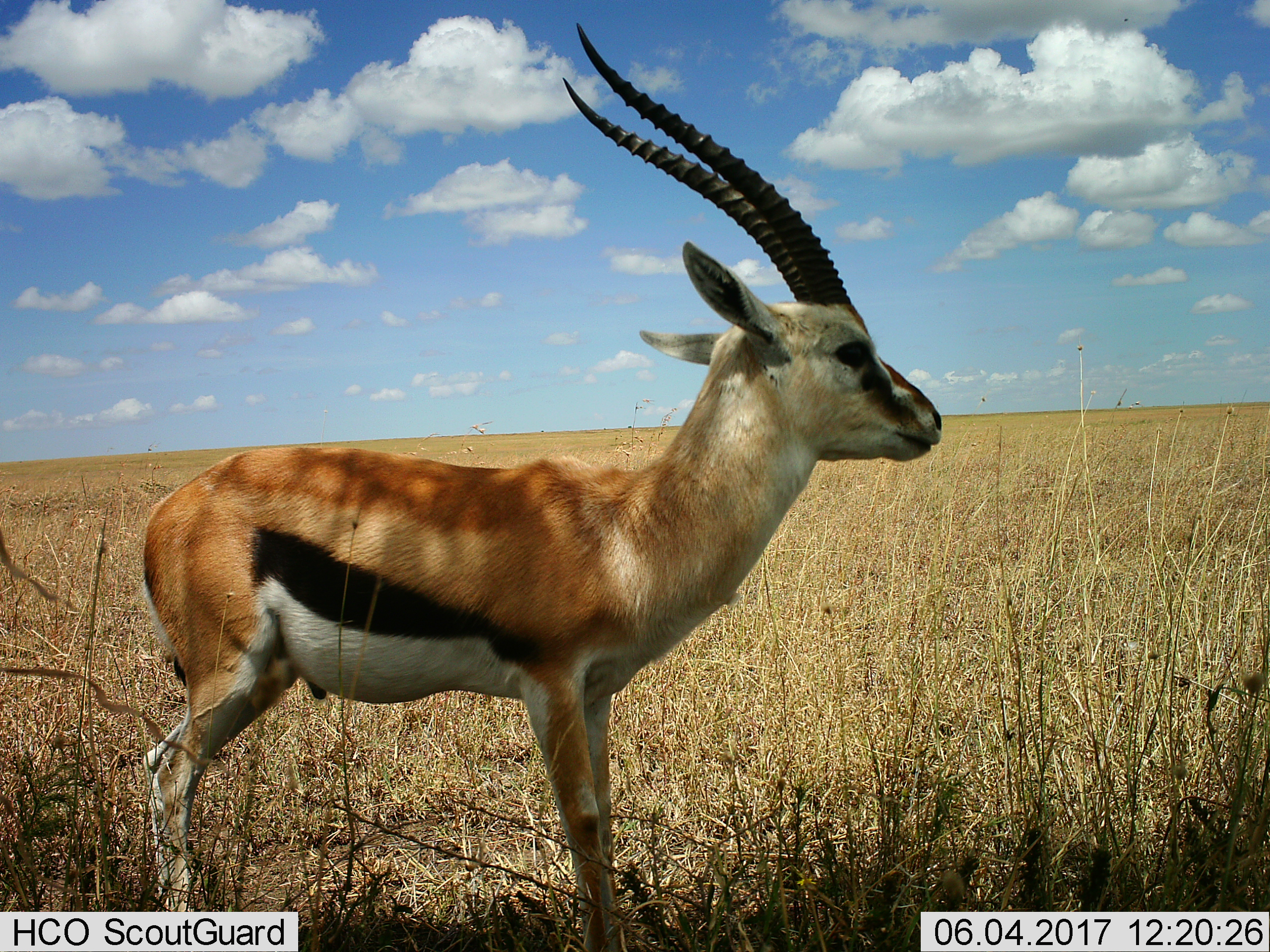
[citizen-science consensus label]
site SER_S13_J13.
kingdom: Animalia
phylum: Chordata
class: Mammalia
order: Artiodactyla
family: Bovidae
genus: Eudorcas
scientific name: Eudorcas thomsonii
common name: thomson's gazelle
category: gazellethomsons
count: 1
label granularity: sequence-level